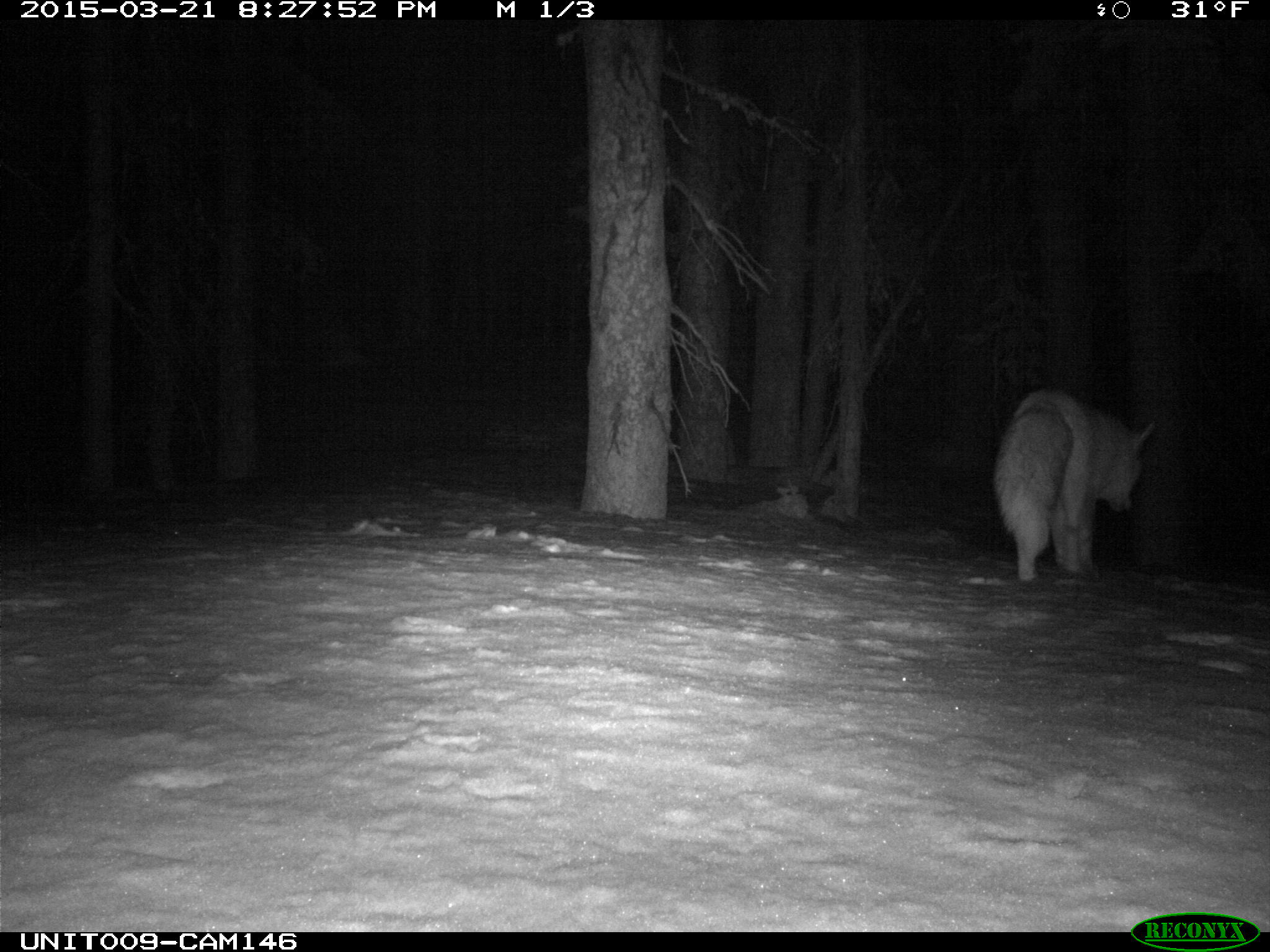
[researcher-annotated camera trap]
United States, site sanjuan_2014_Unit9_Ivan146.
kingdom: Animalia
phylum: Chordata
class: Mammalia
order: Carnivora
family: Canidae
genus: Vulpes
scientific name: Vulpes vulpes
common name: red fox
Vulpes vulpes (red fox).